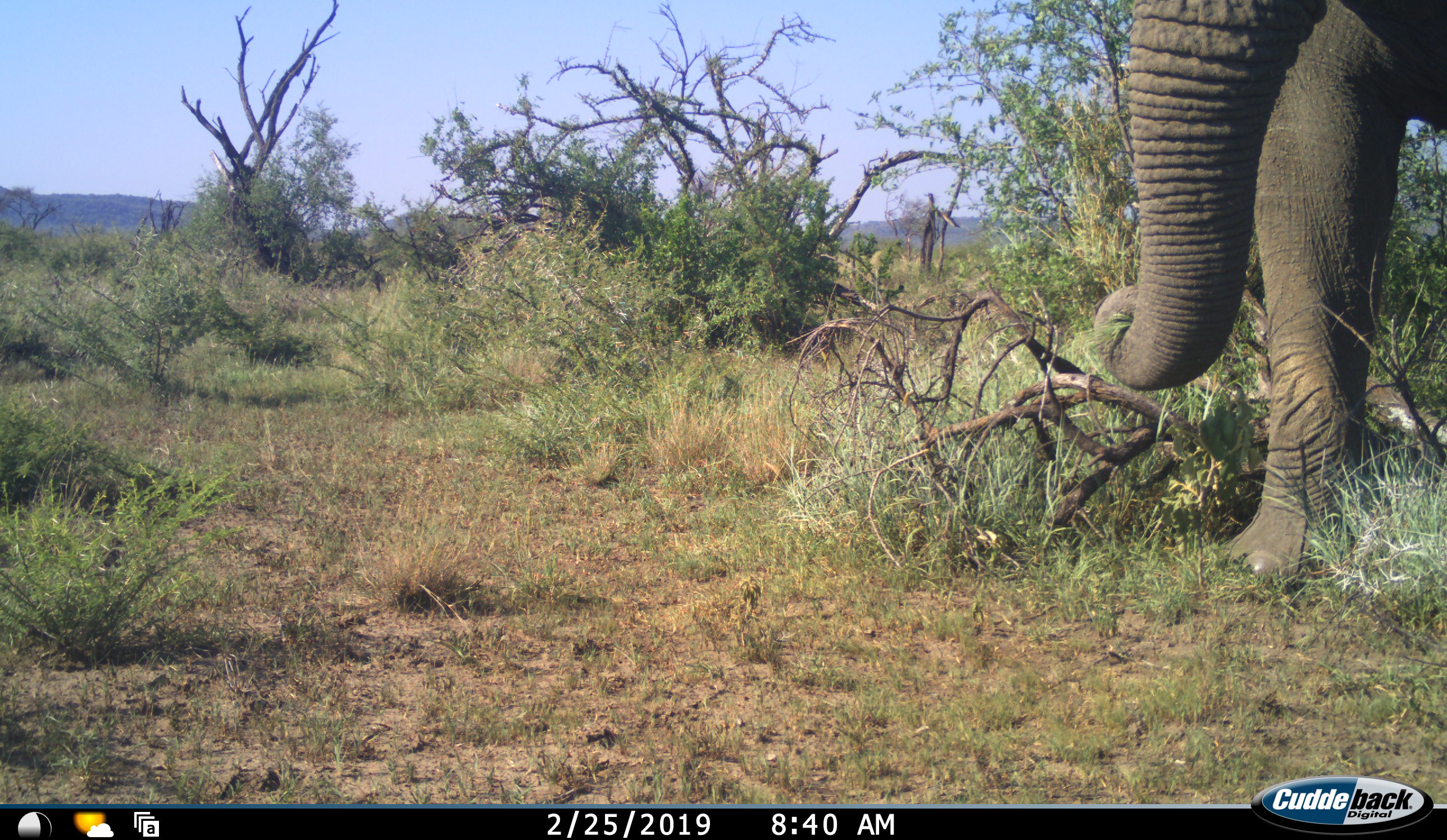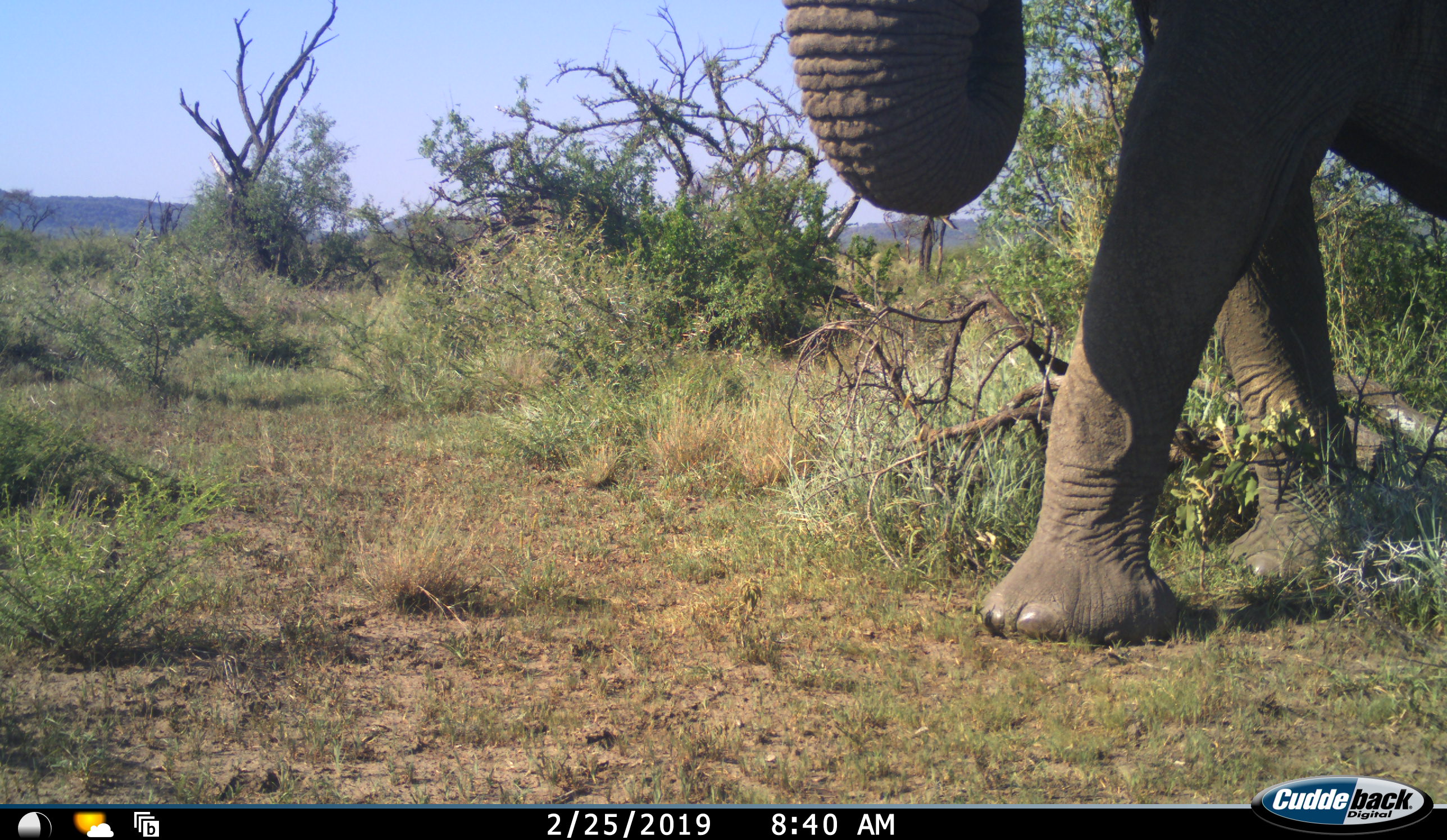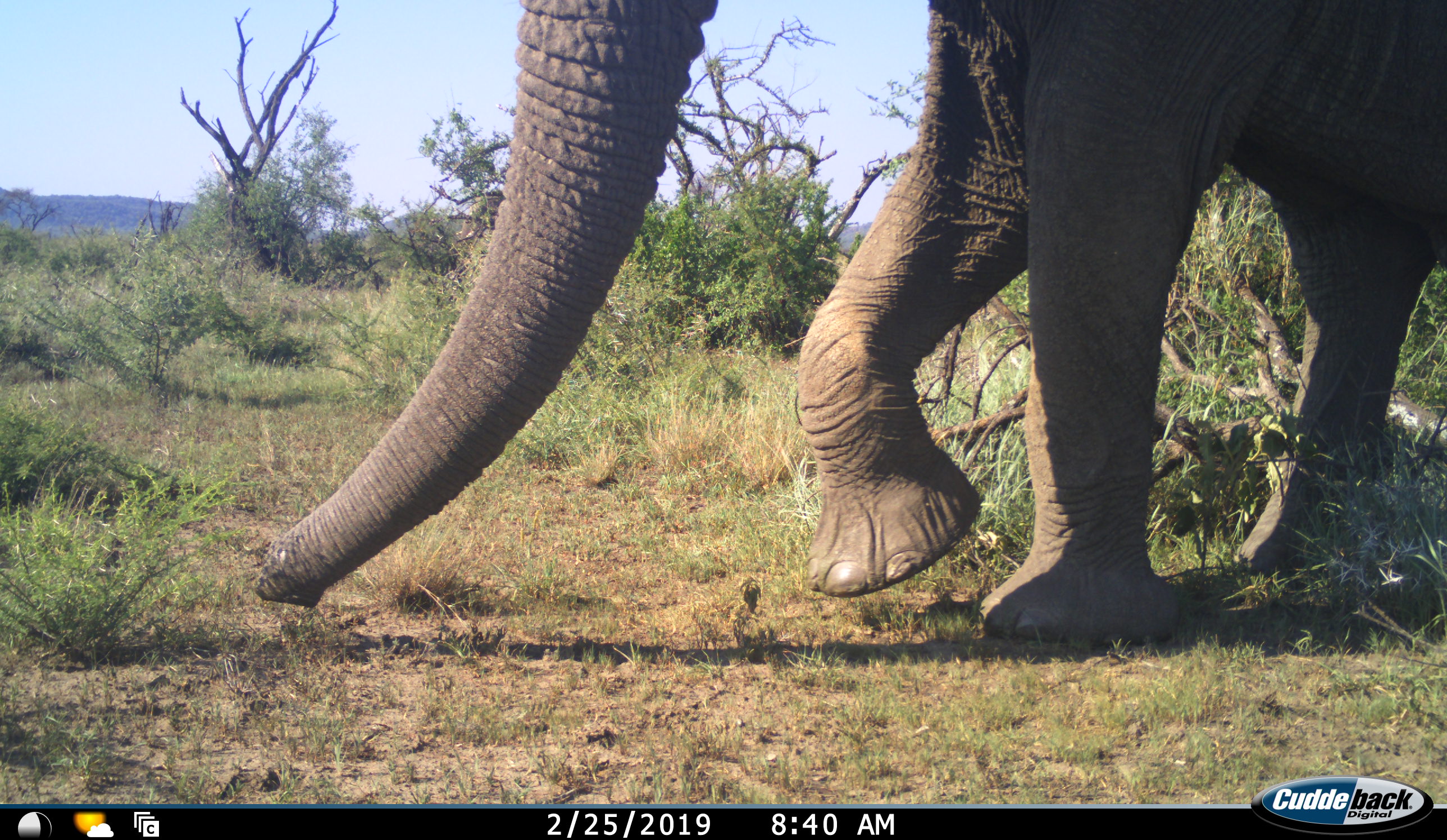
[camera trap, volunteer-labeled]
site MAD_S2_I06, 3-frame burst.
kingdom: Animalia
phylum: Chordata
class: Mammalia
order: Proboscidea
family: Elephantidae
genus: Loxodonta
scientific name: Loxodonta africana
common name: african bush elephant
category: elephant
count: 1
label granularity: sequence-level